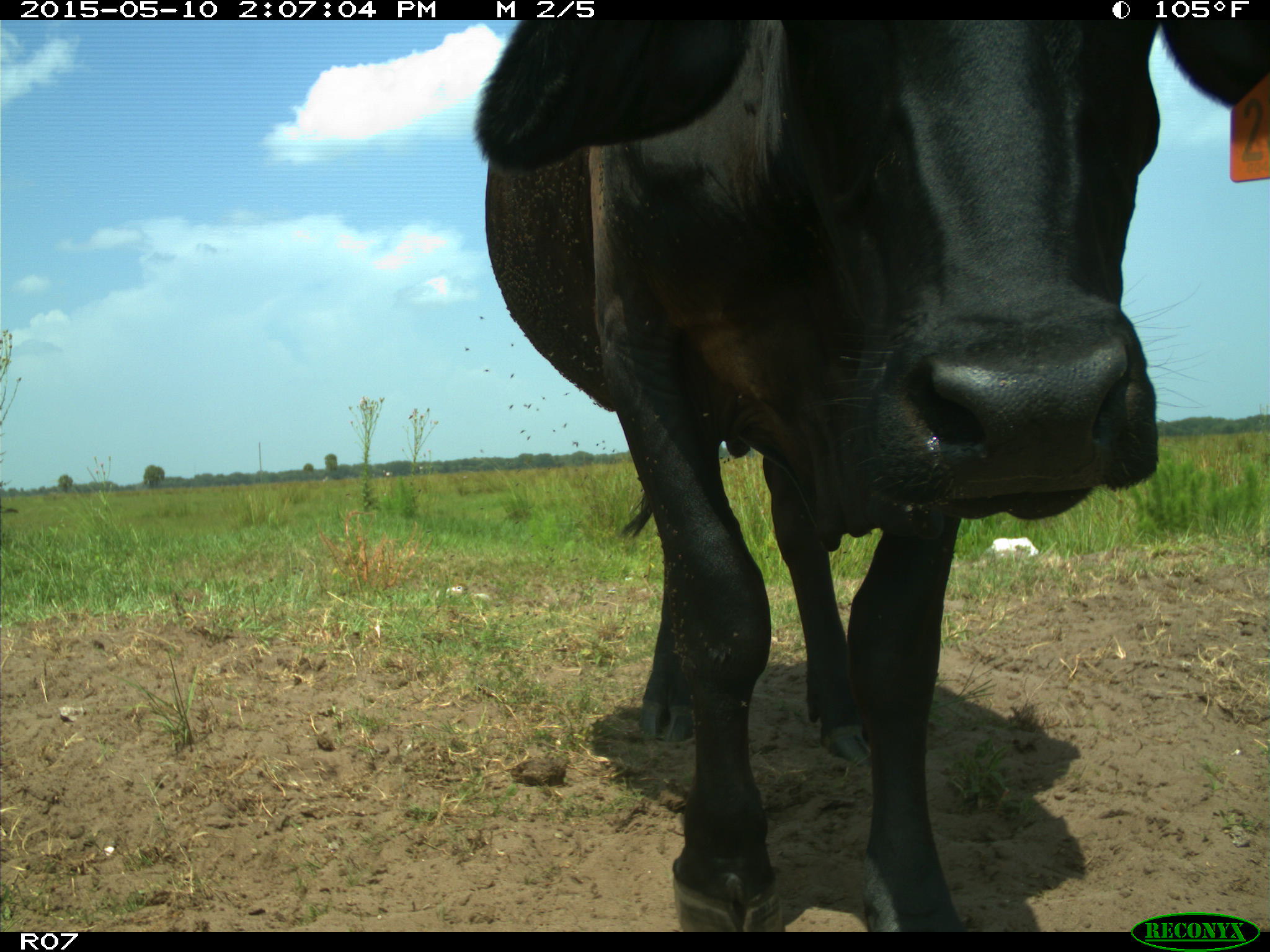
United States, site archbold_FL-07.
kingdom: Animalia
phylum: Chordata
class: Mammalia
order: Artiodactyla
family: Bovidae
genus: Bos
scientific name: Bos taurus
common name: domestic cow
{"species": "Bos taurus (domestic cow)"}